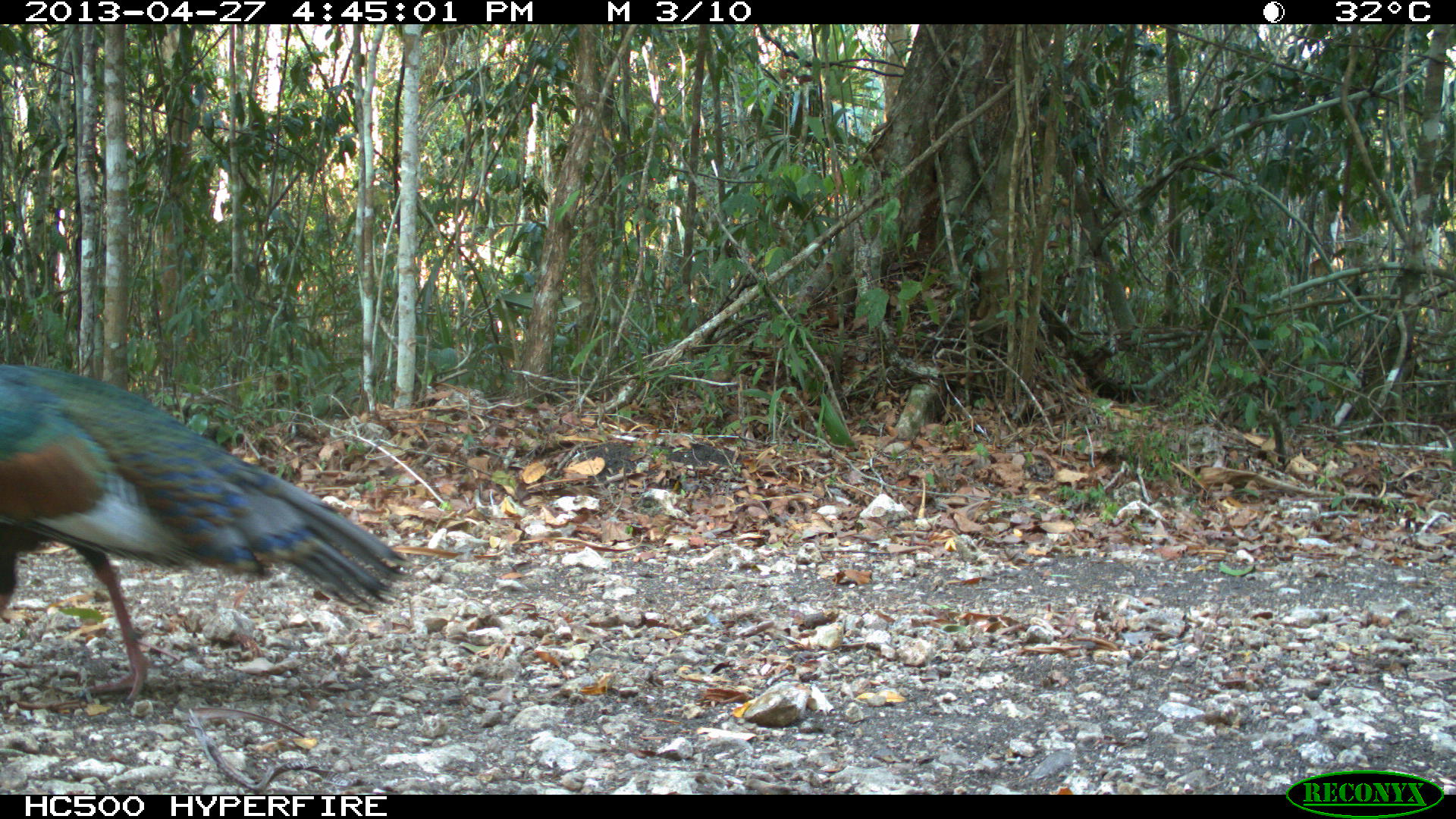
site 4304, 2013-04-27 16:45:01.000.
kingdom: Animalia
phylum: Chordata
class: Aves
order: Galliformes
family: Phasianidae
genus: Meleagris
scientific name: Meleagris ocellata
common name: ocellated turkey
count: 1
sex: male